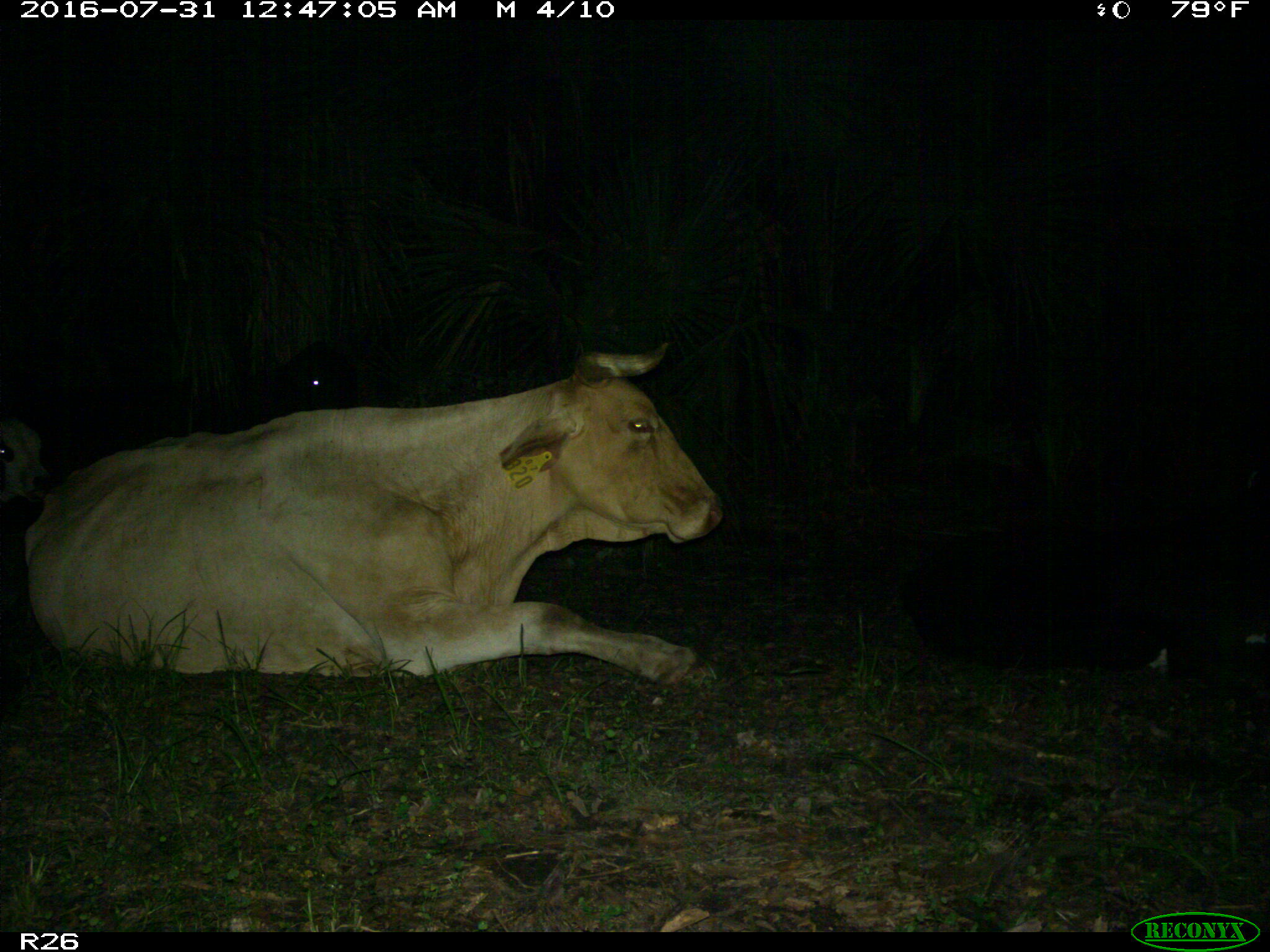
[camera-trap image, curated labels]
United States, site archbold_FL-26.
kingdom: Animalia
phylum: Chordata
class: Mammalia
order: Artiodactyla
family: Bovidae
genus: Bos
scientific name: Bos taurus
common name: domestic cow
Bos taurus (domestic cow).